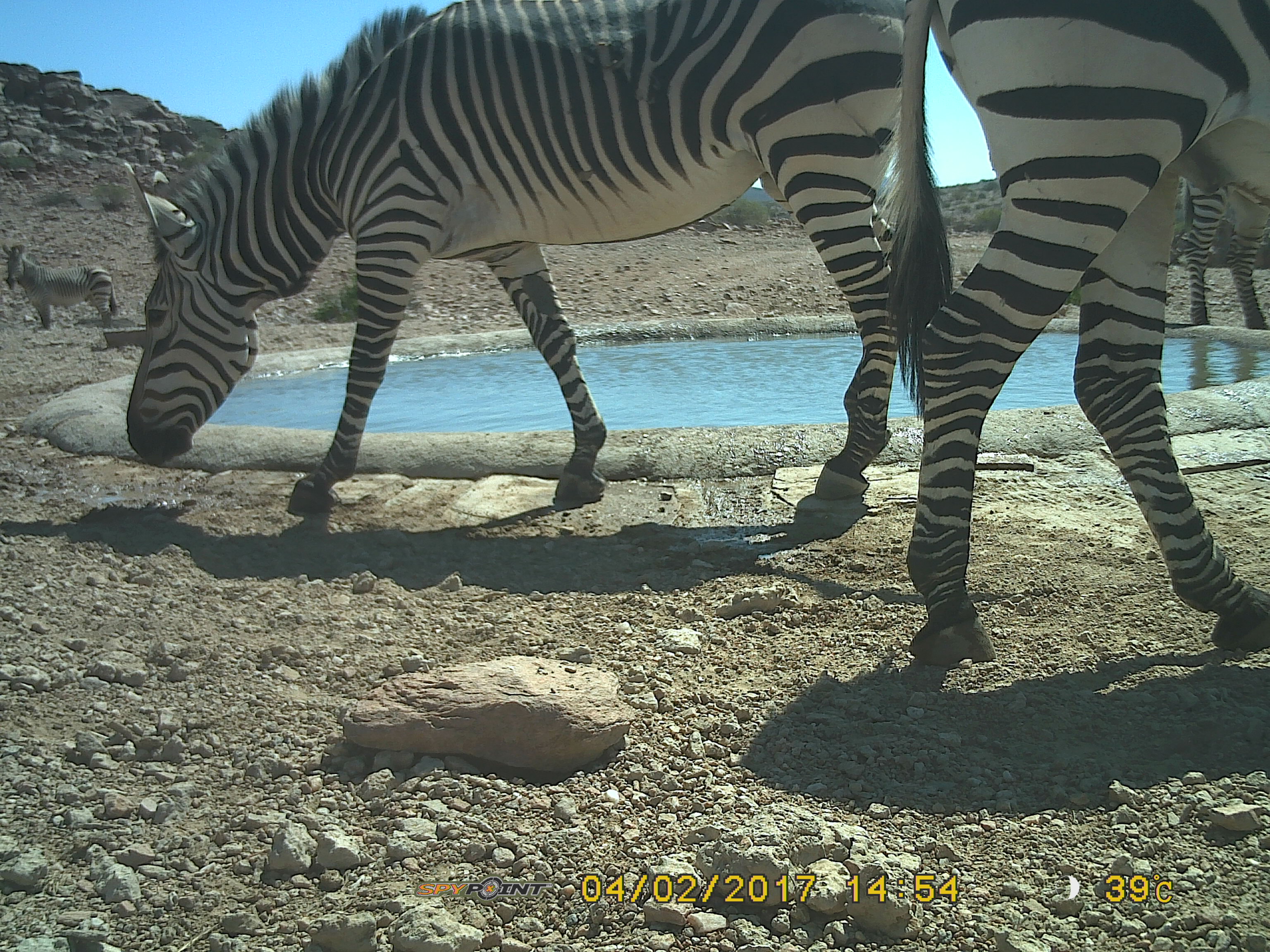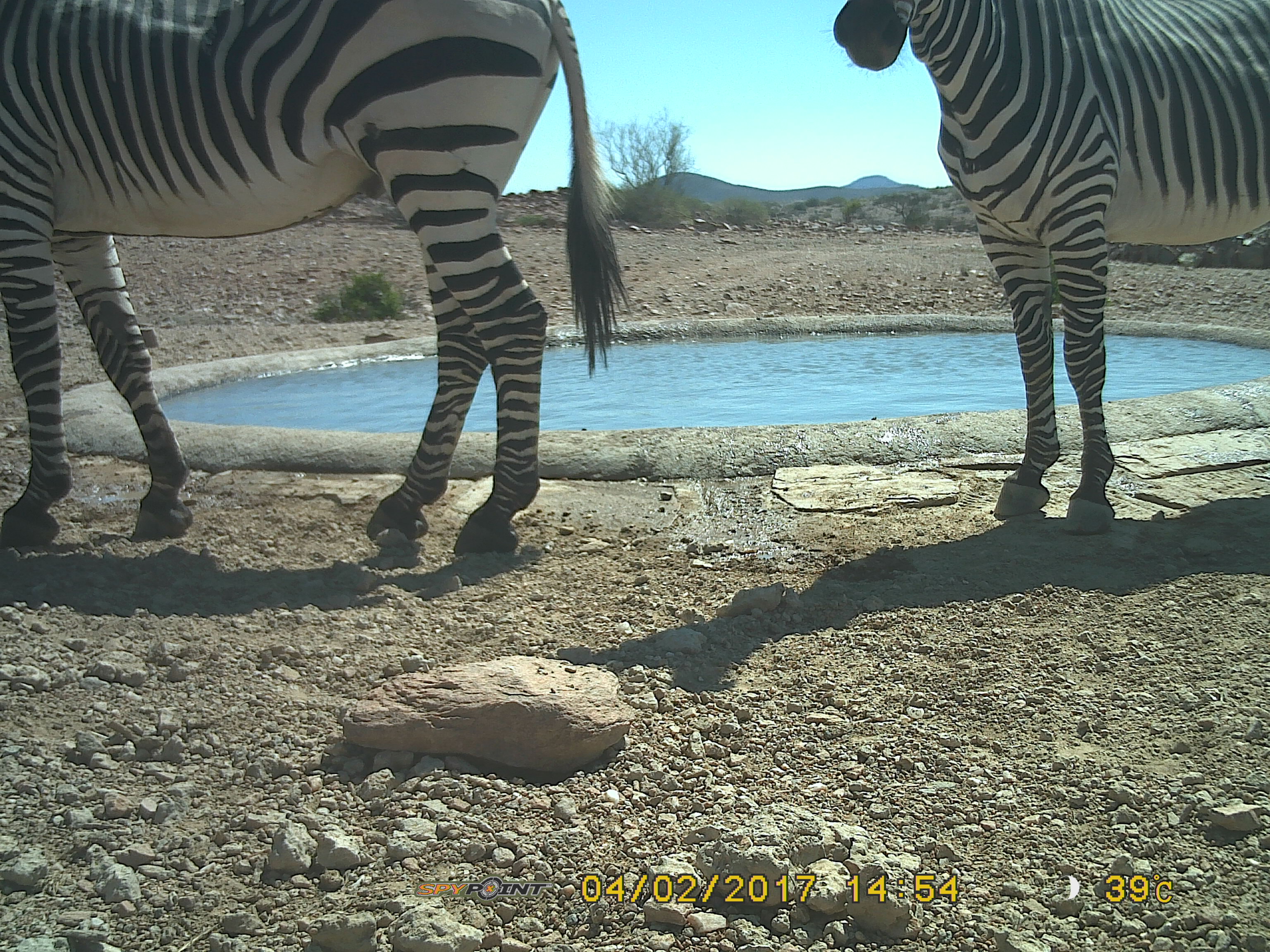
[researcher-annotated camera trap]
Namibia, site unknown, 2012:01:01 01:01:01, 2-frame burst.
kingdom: Animalia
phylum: Chordata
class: Mammalia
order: Perissodactyla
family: Equidae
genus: Equus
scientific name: Equus zebra hartmannae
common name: hartmann's mountain zebra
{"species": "Equus zebra hartmannae (hartmann's mountain zebra)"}